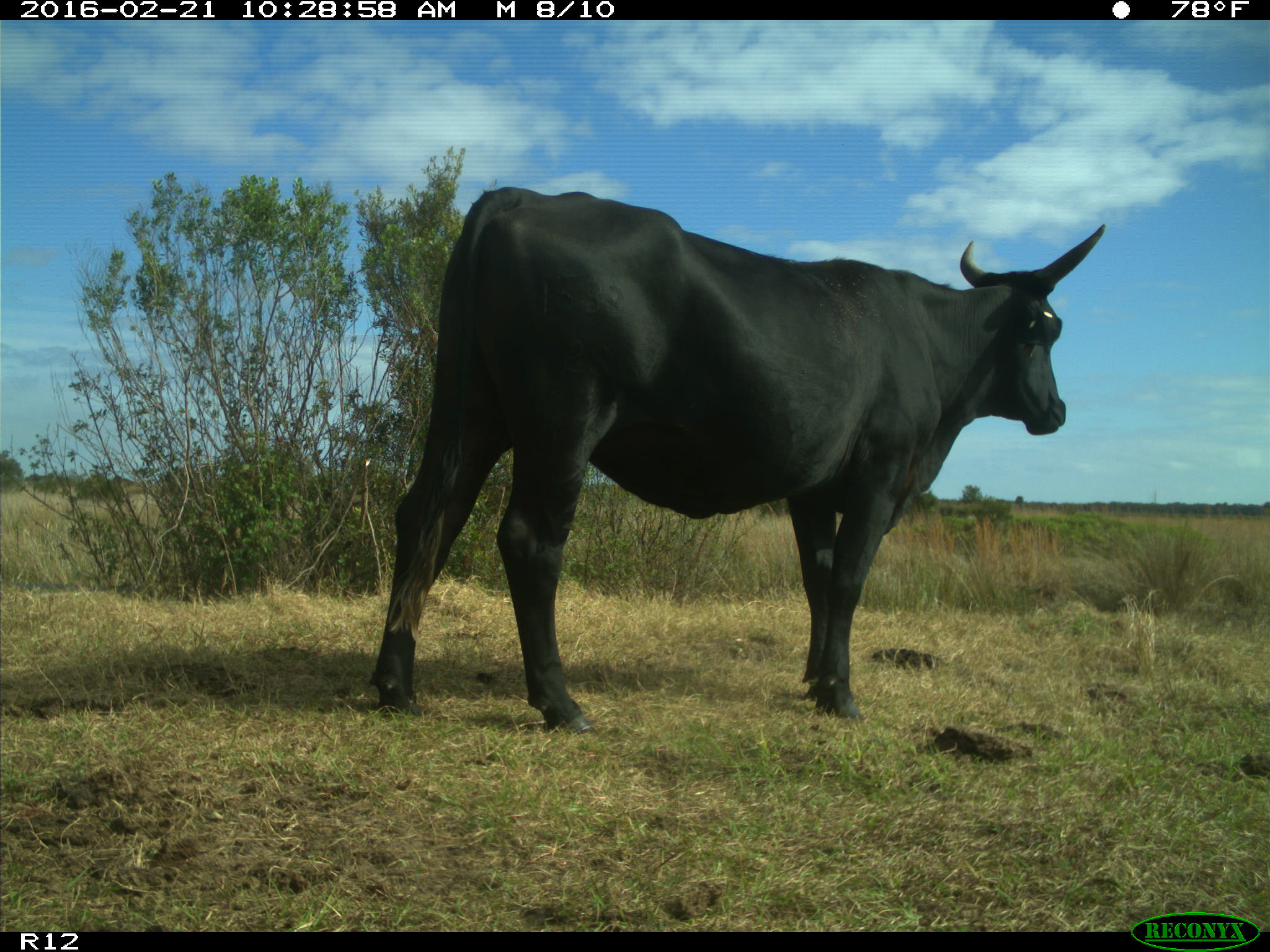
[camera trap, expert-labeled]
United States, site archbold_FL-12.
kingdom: Animalia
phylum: Chordata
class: Mammalia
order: Artiodactyla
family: Bovidae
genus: Bos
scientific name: Bos taurus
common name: domestic cow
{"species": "Bos taurus (domestic cow)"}